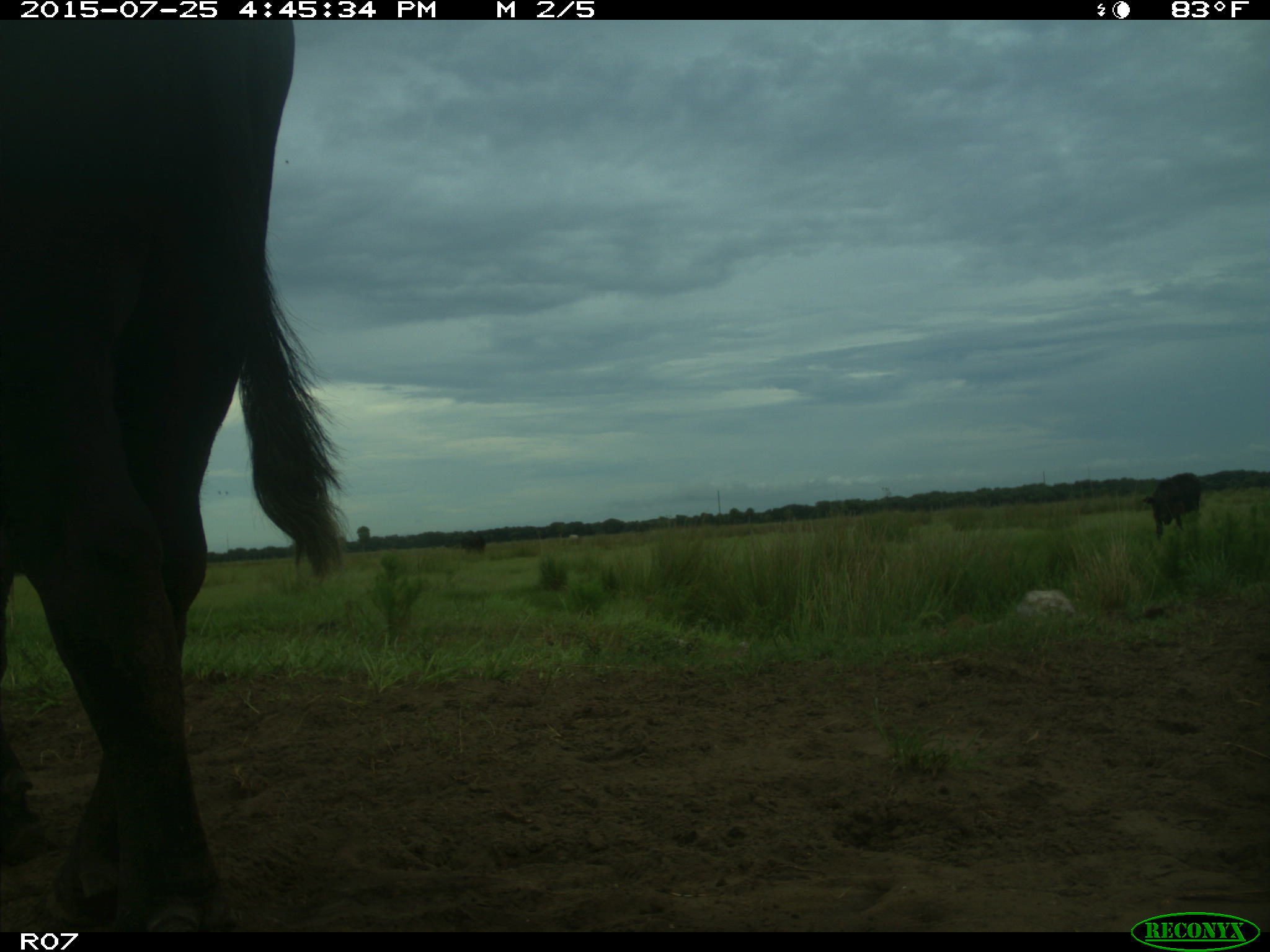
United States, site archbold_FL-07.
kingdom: Animalia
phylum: Chordata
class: Mammalia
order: Artiodactyla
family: Bovidae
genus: Bos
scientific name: Bos taurus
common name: domestic cow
Bos taurus (domestic cow).